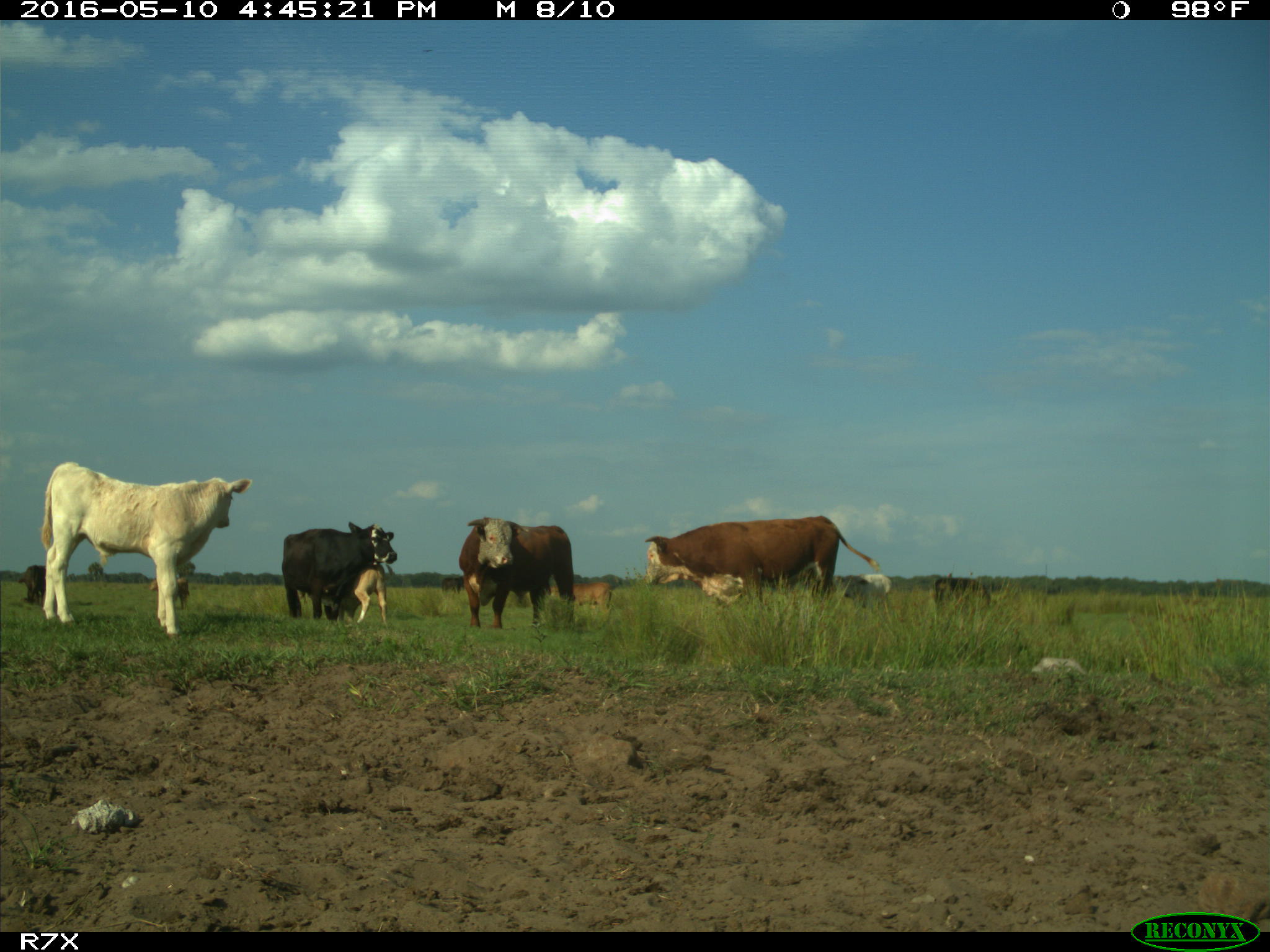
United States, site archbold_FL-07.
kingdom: Animalia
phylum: Chordata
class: Mammalia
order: Artiodactyla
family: Bovidae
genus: Bos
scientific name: Bos taurus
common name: domestic cow